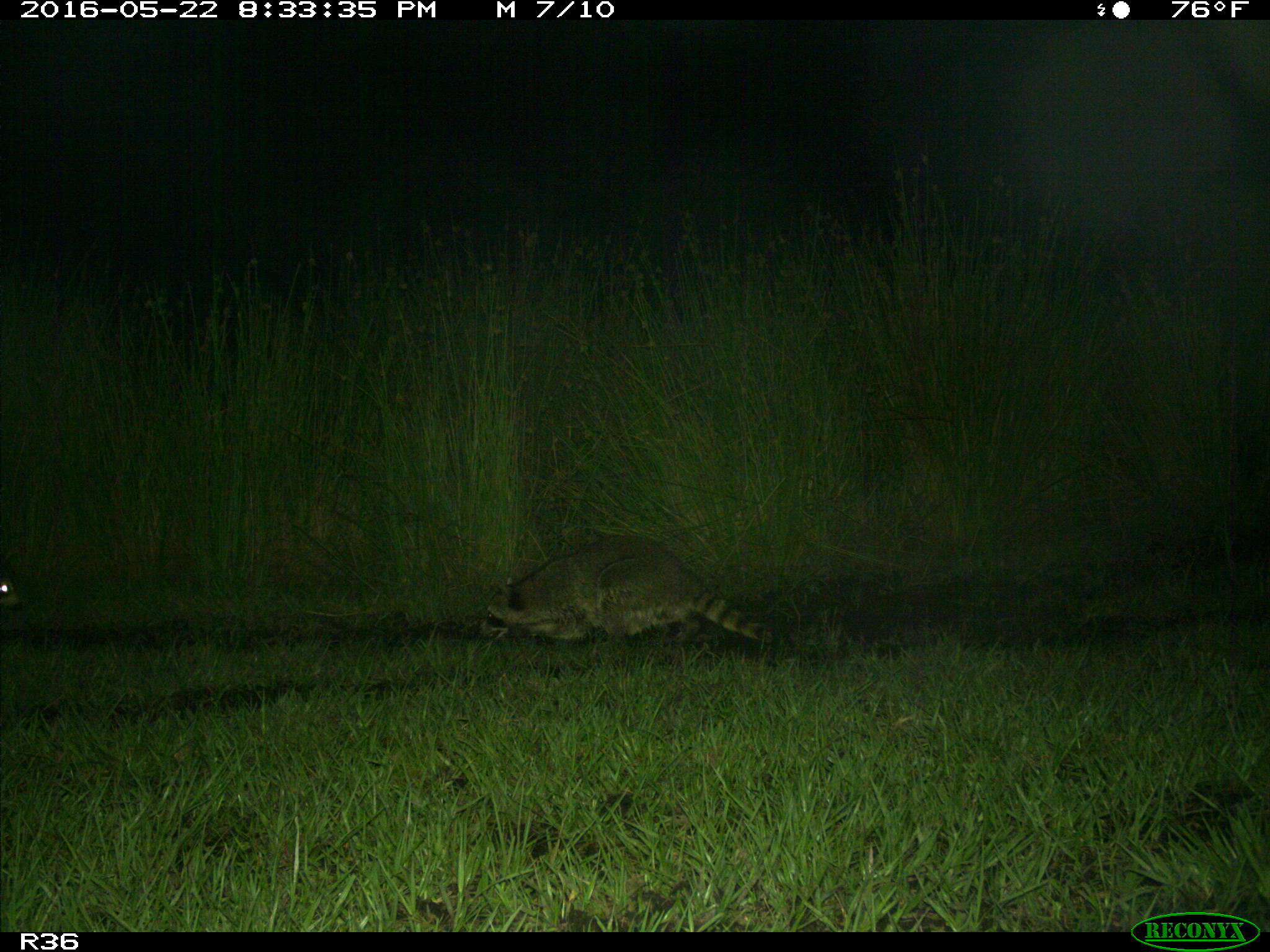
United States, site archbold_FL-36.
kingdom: Animalia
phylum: Chordata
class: Mammalia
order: Carnivora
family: Procyonidae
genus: Procyon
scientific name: Procyon lotor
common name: common raccoon